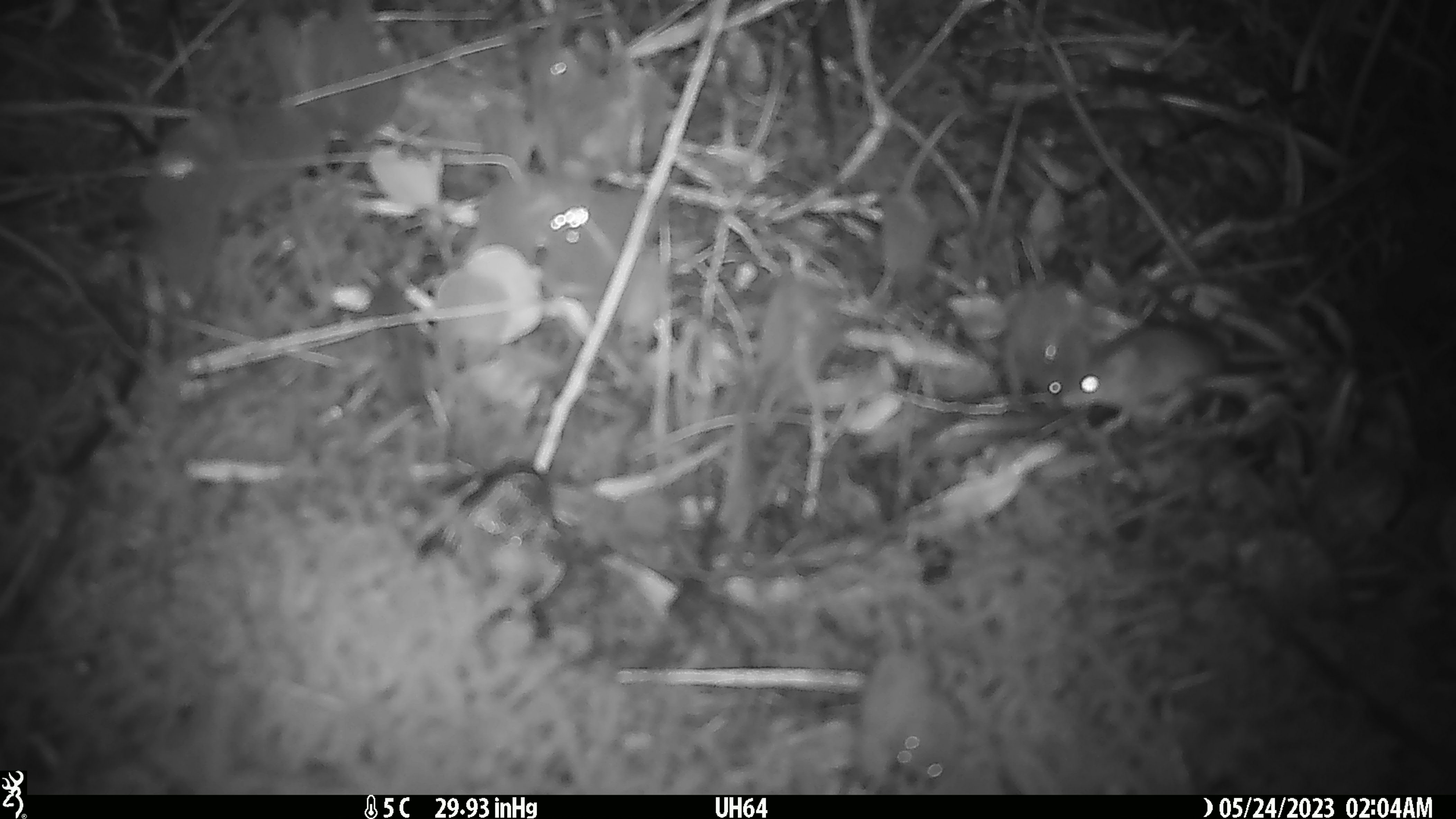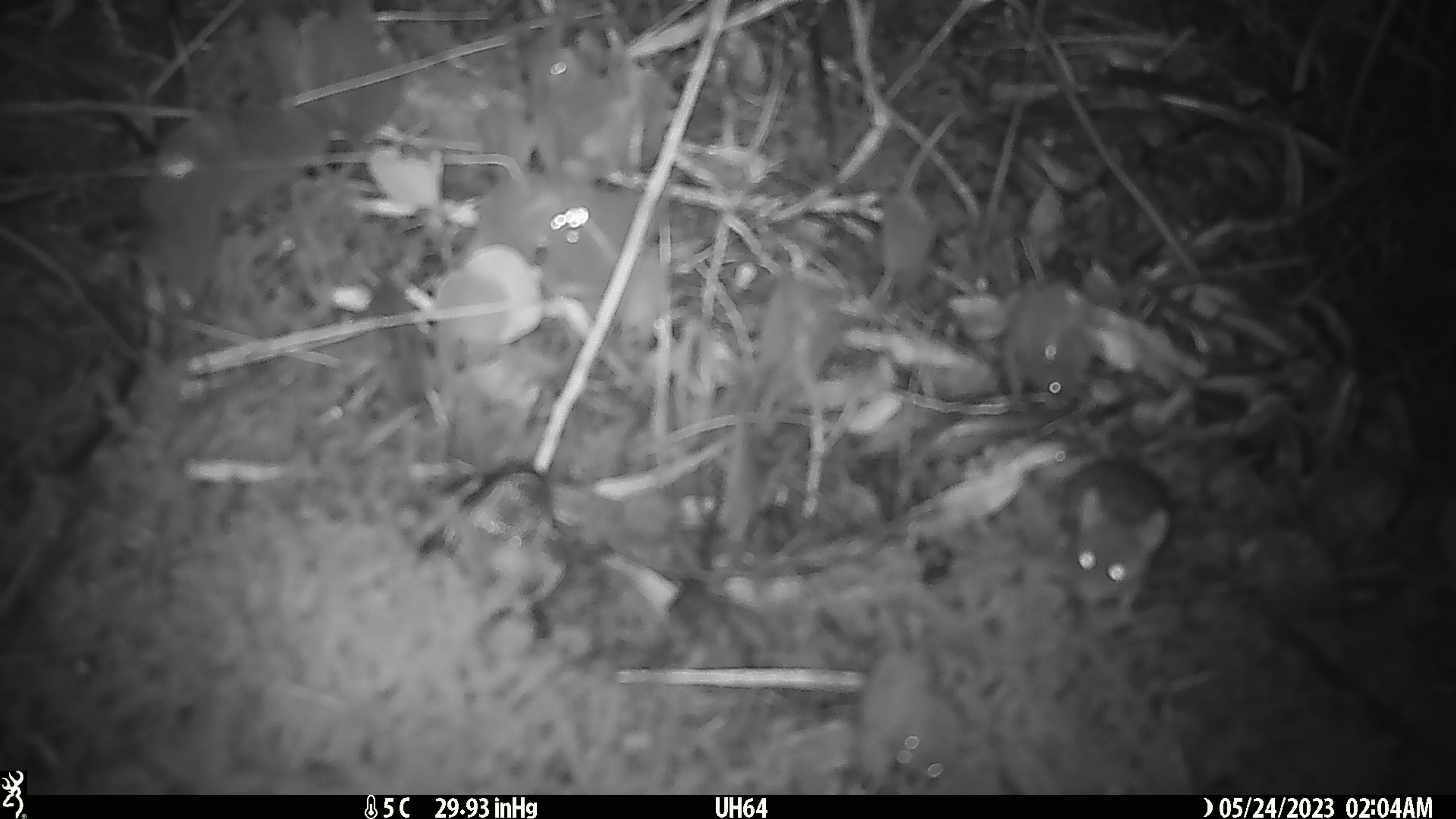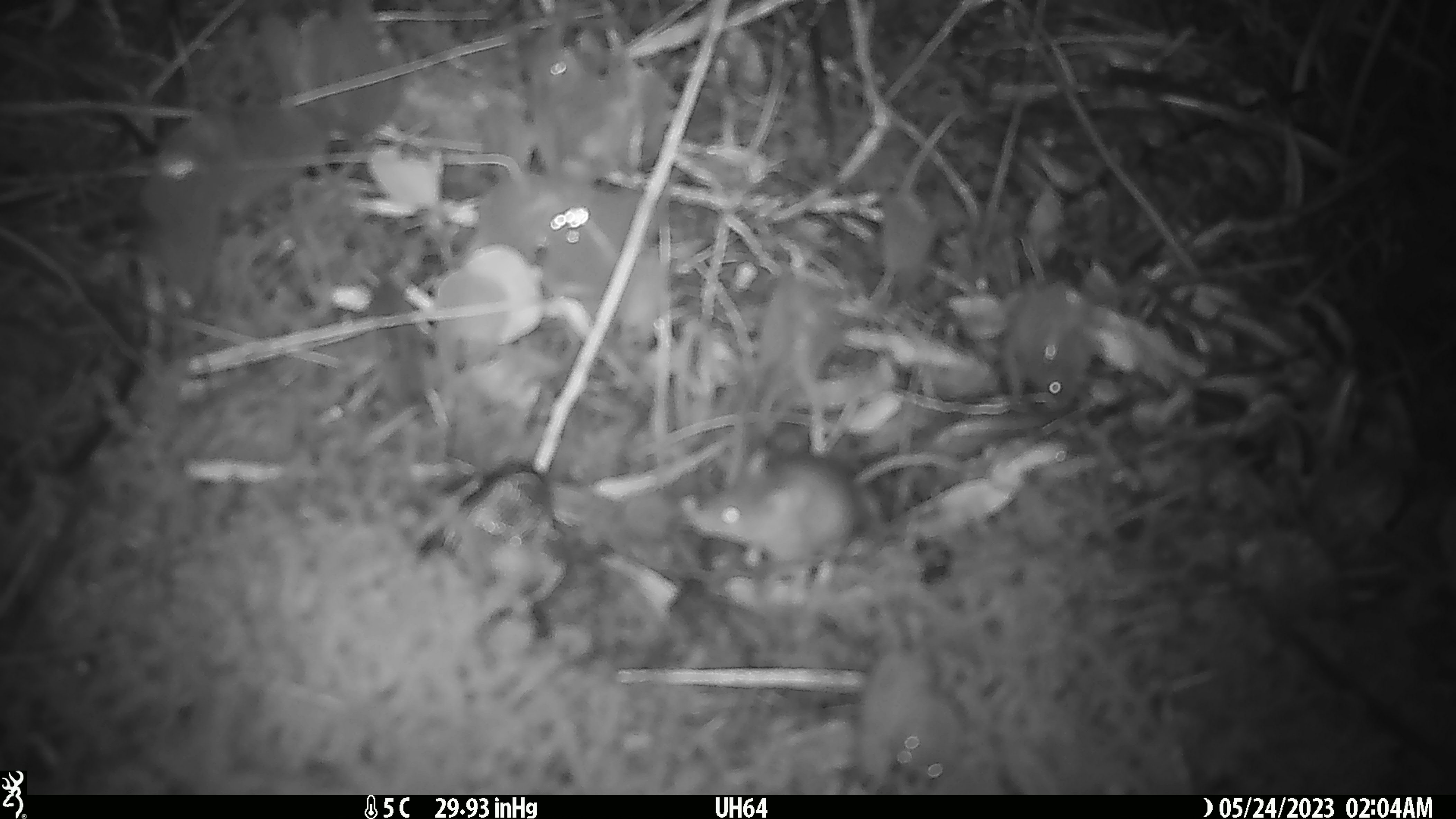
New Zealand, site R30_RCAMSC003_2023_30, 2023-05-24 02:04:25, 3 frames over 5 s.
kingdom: Animalia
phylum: Chordata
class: Mammalia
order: Rodentia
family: Muridae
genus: Mus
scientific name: Mus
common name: mouse